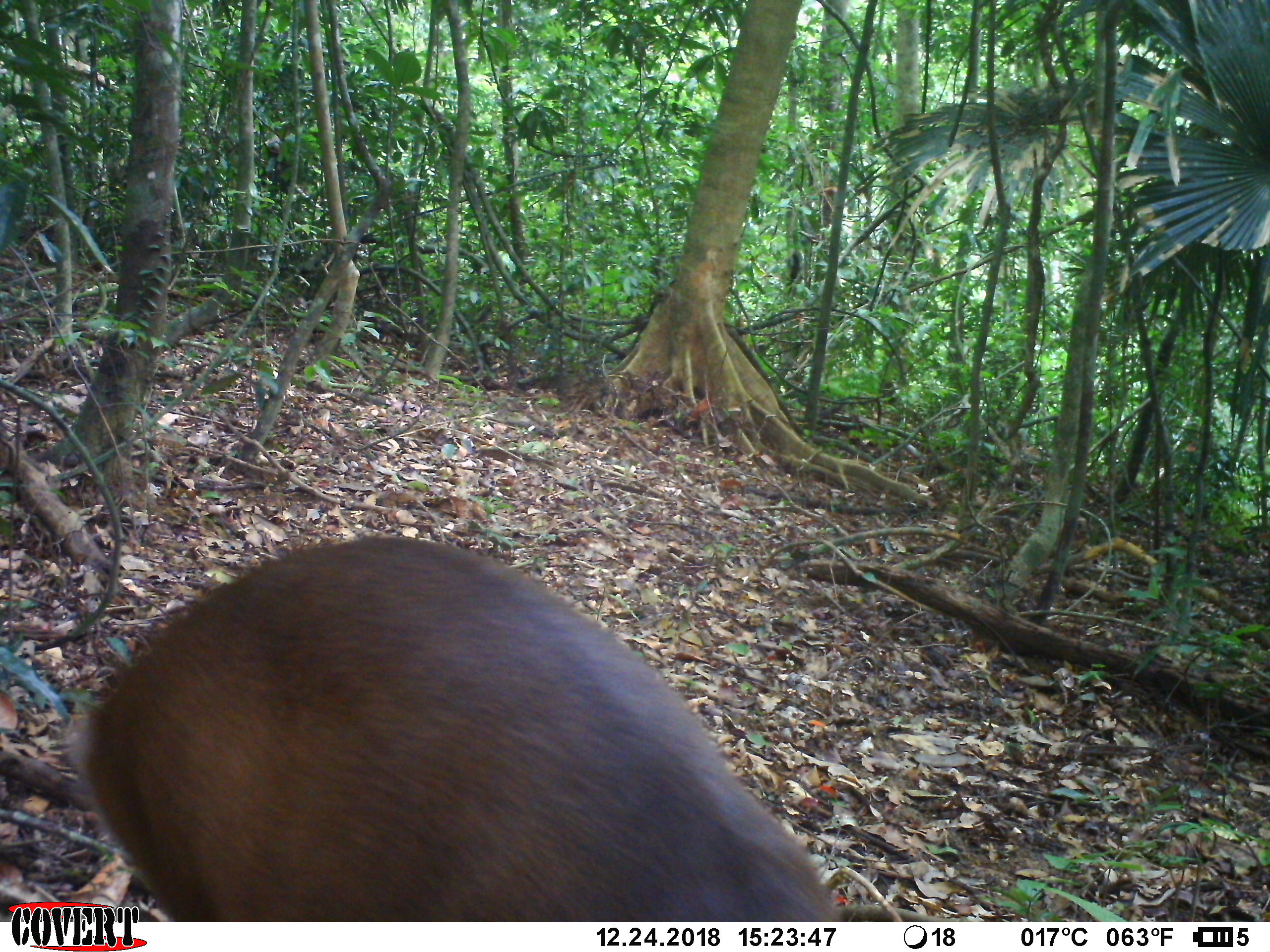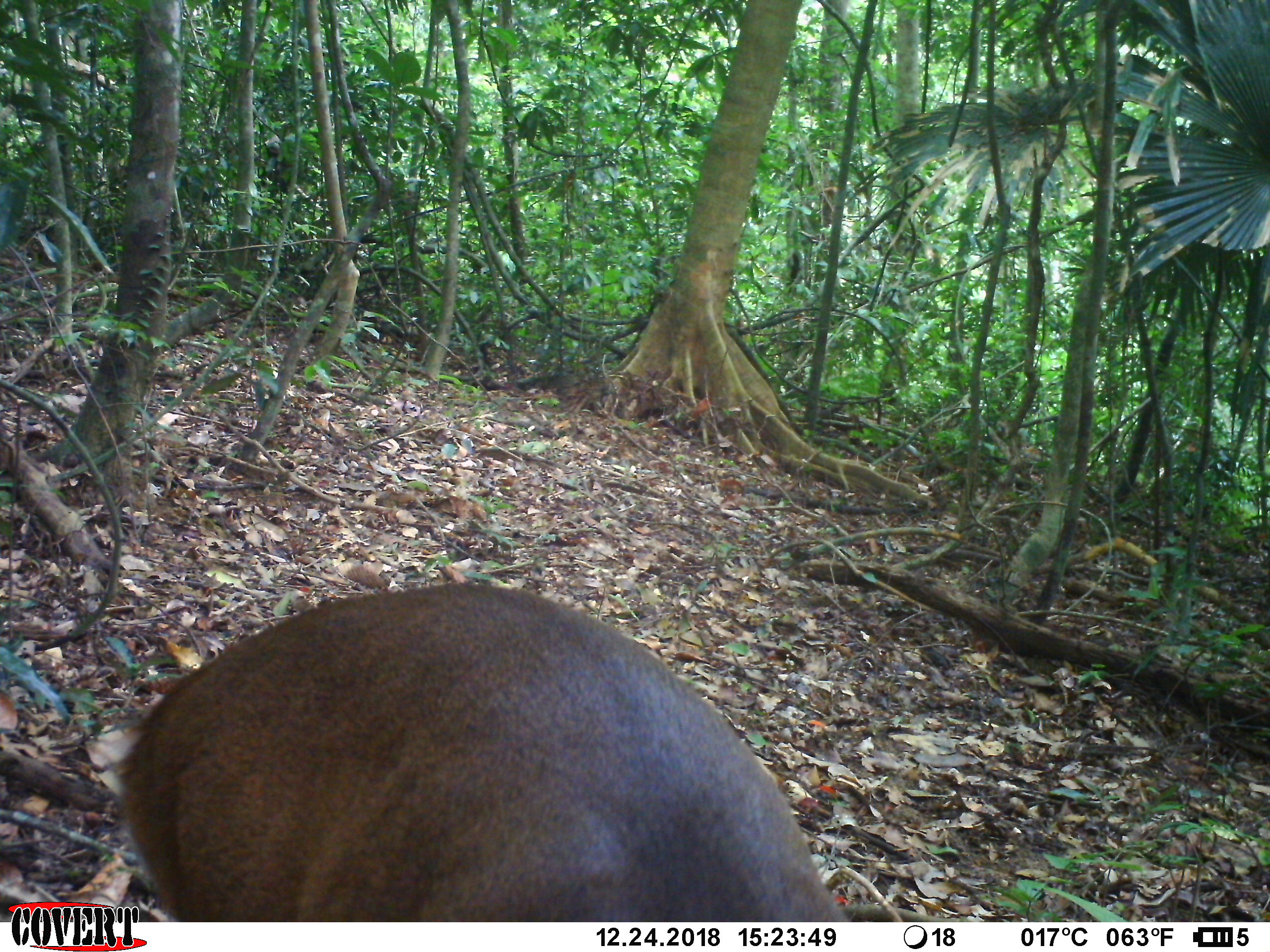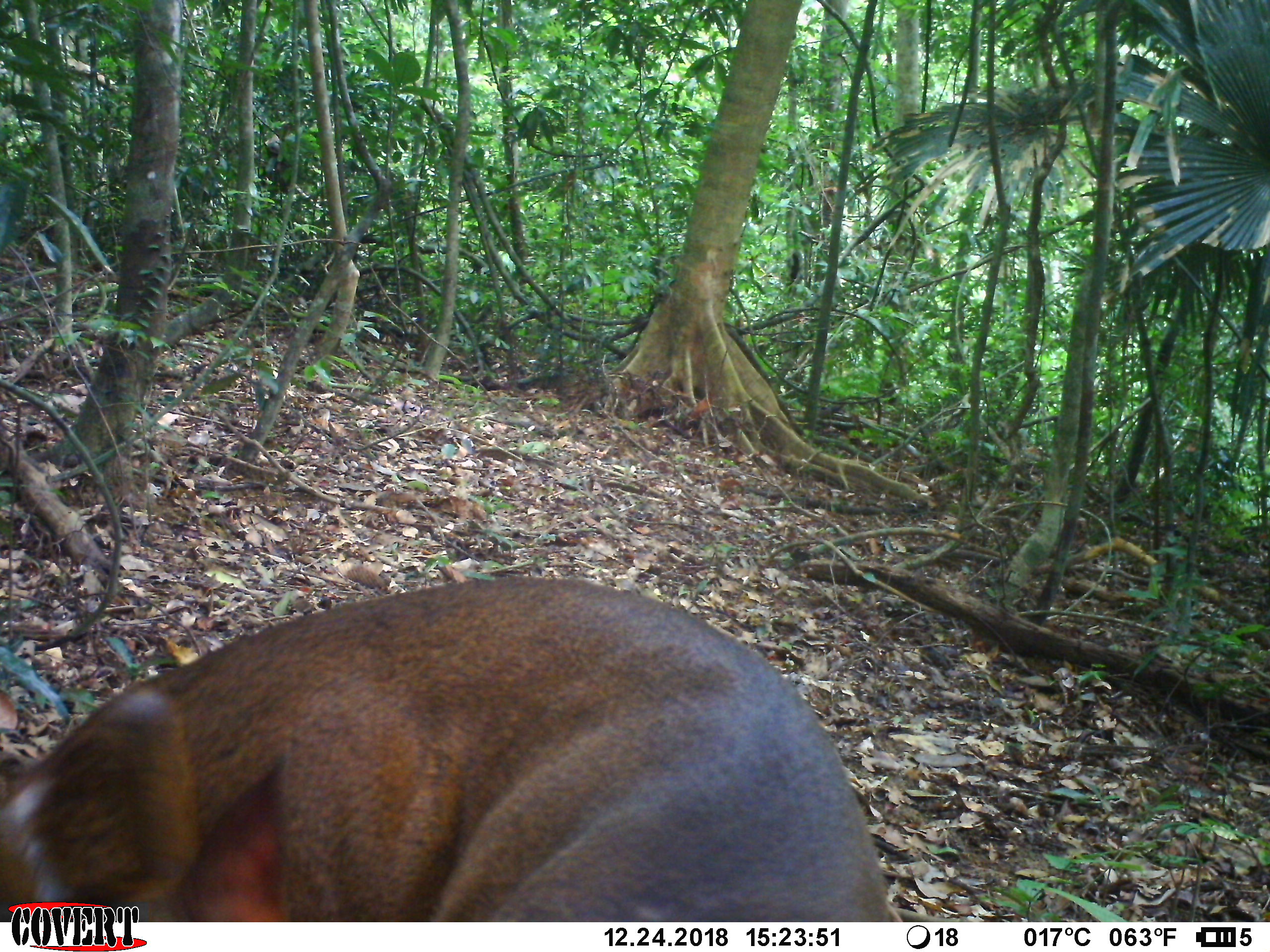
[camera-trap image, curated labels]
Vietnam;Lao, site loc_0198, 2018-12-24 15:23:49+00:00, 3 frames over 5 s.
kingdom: Animalia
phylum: Chordata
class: Mammalia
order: Artiodactyla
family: Cervidae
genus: Muntiacus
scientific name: Muntiacus vuquangensis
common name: large-antlered muntjac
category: large antlered muntjac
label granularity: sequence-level